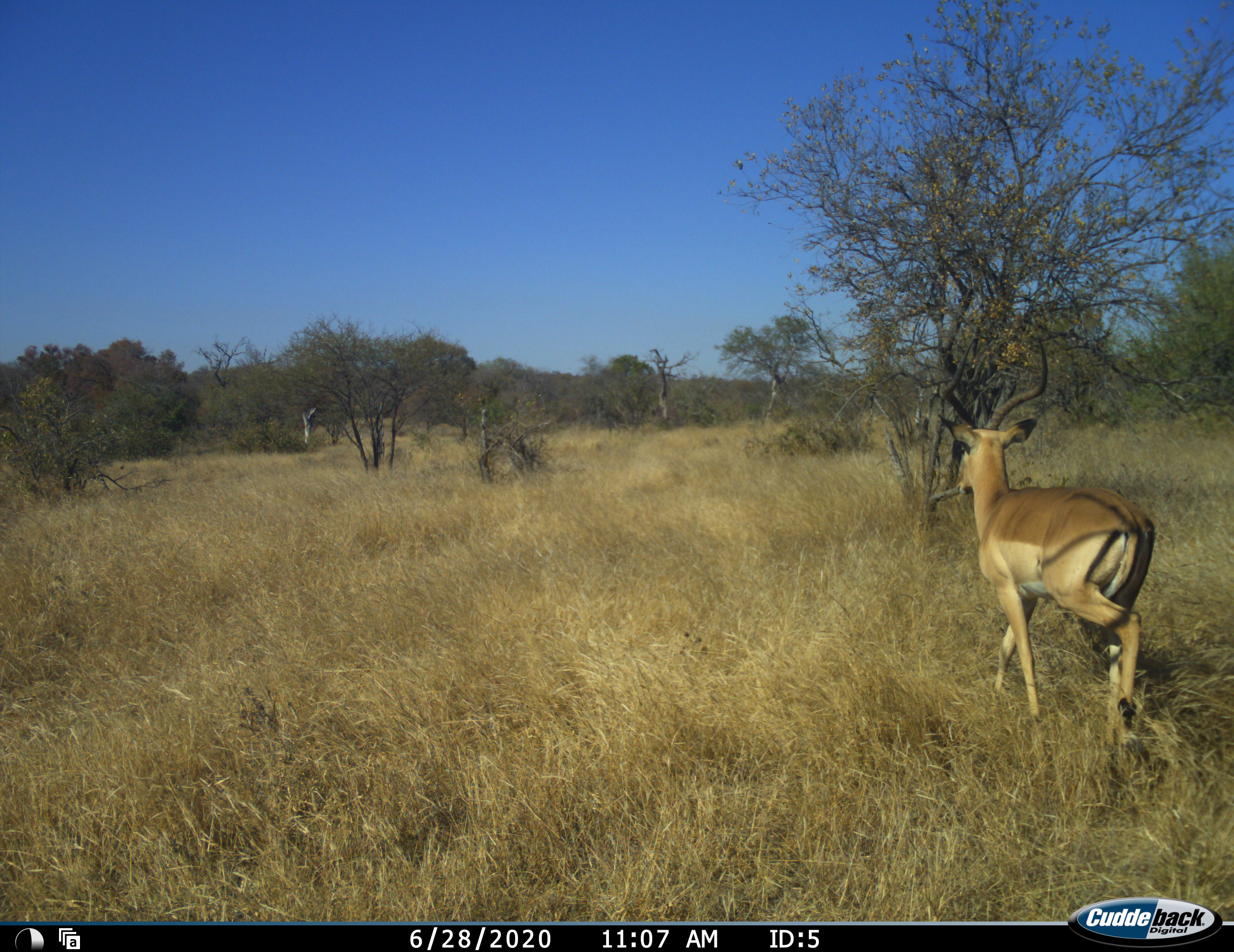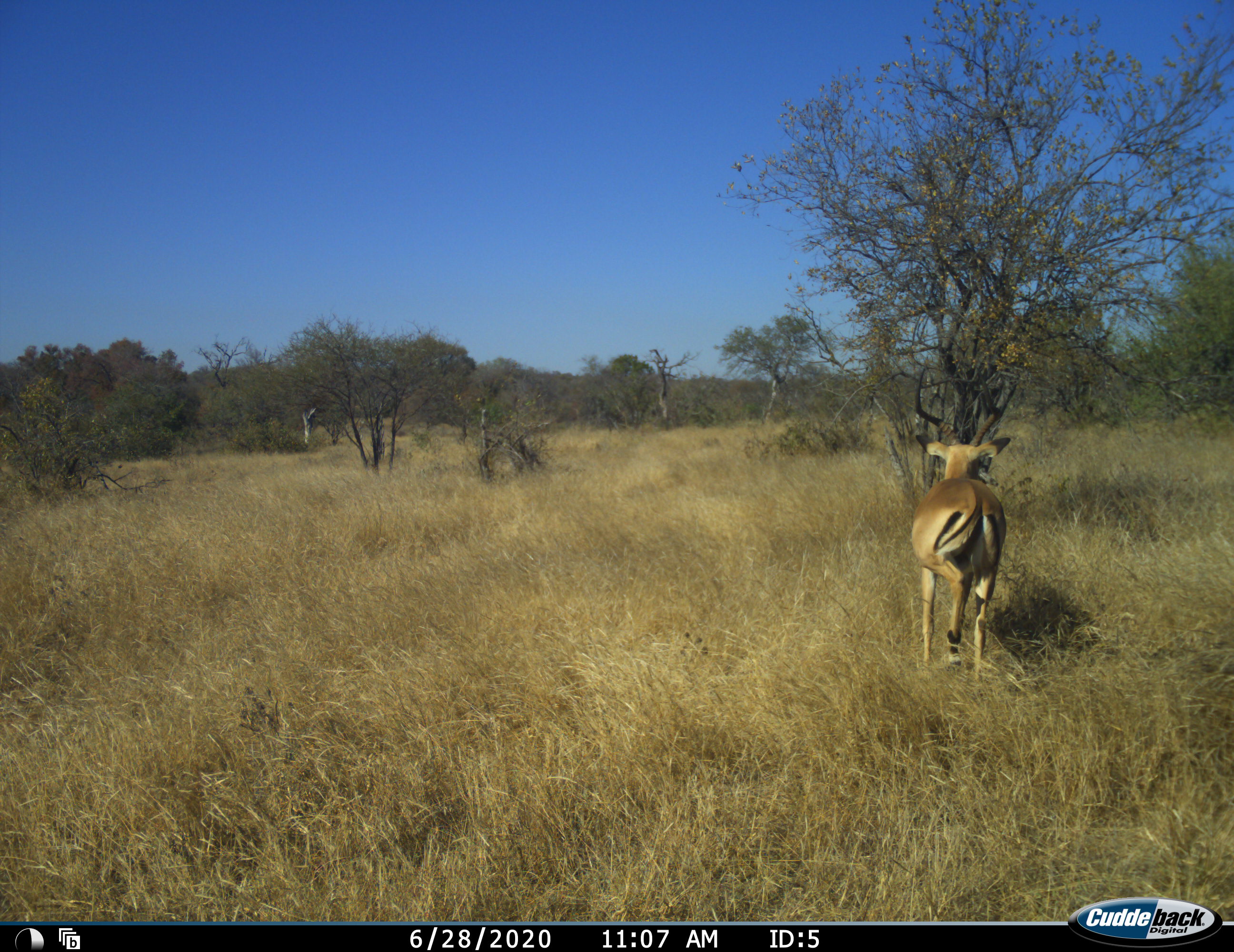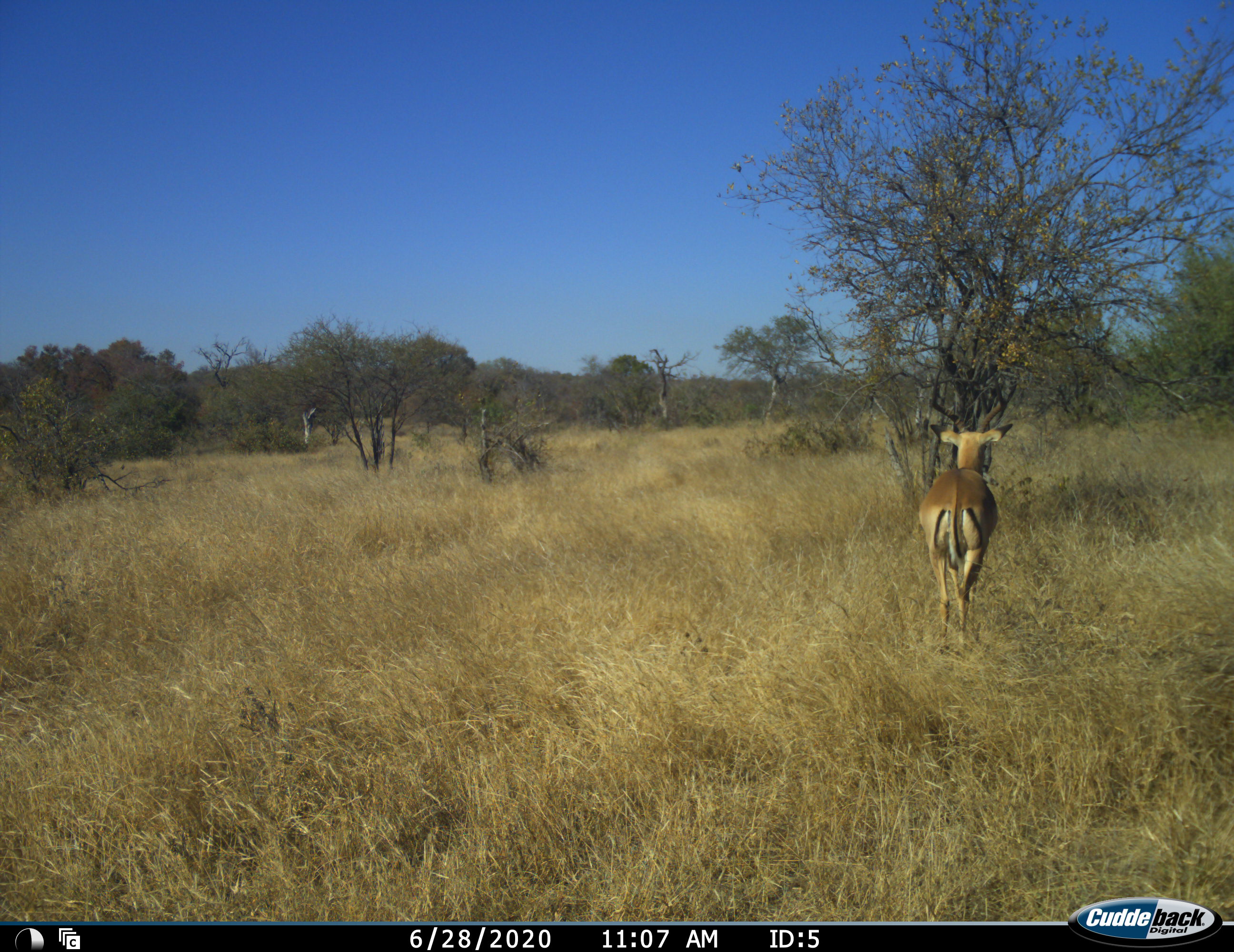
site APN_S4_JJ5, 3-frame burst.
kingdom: Animalia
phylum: Chordata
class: Mammalia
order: Artiodactyla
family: Bovidae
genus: Aepyceros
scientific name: Aepyceros melampus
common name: impala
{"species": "impala (Aepyceros melampus)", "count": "1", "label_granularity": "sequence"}